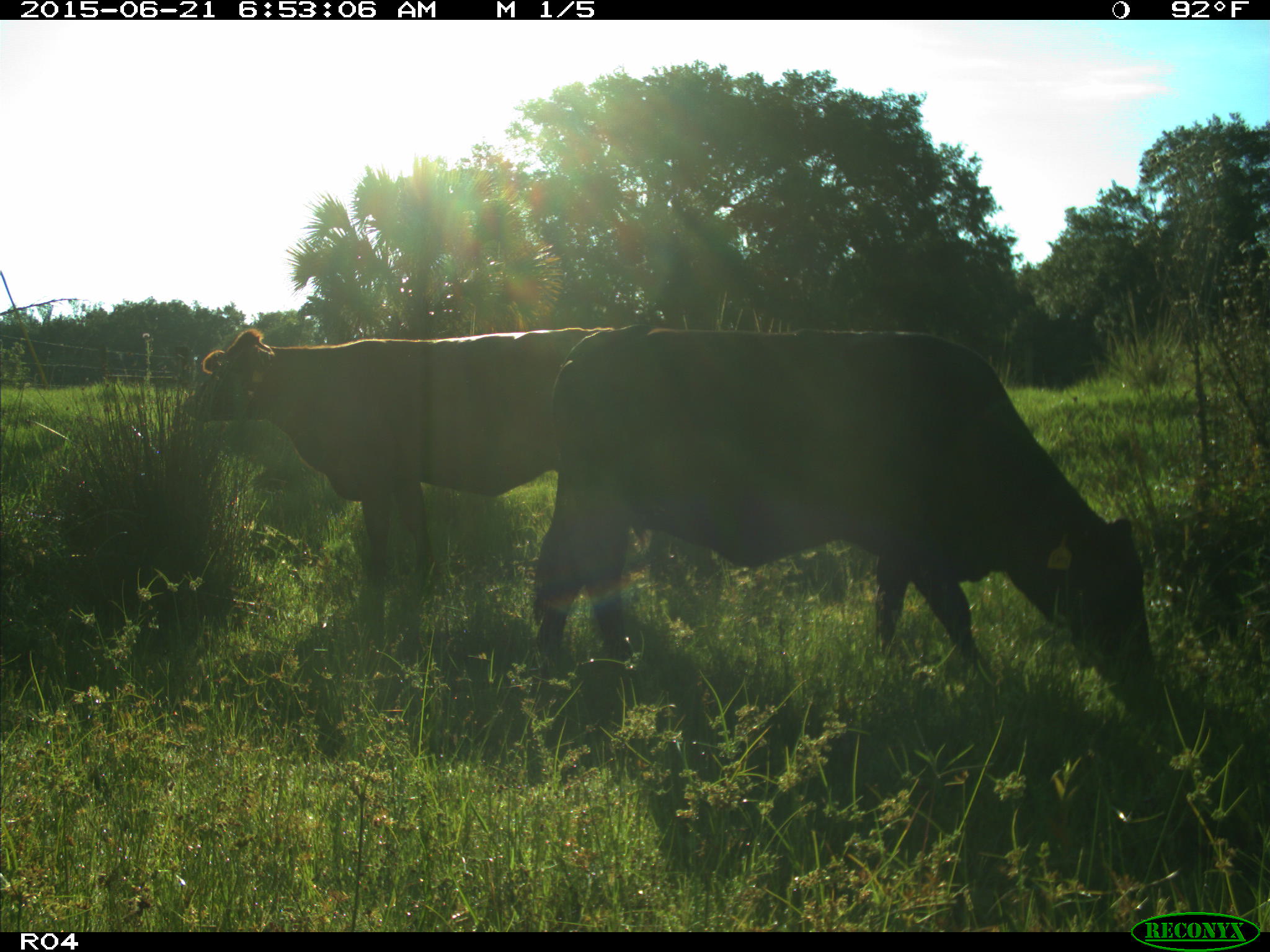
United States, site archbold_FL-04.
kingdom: Animalia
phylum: Chordata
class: Mammalia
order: Artiodactyla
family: Bovidae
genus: Bos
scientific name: Bos taurus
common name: domestic cow